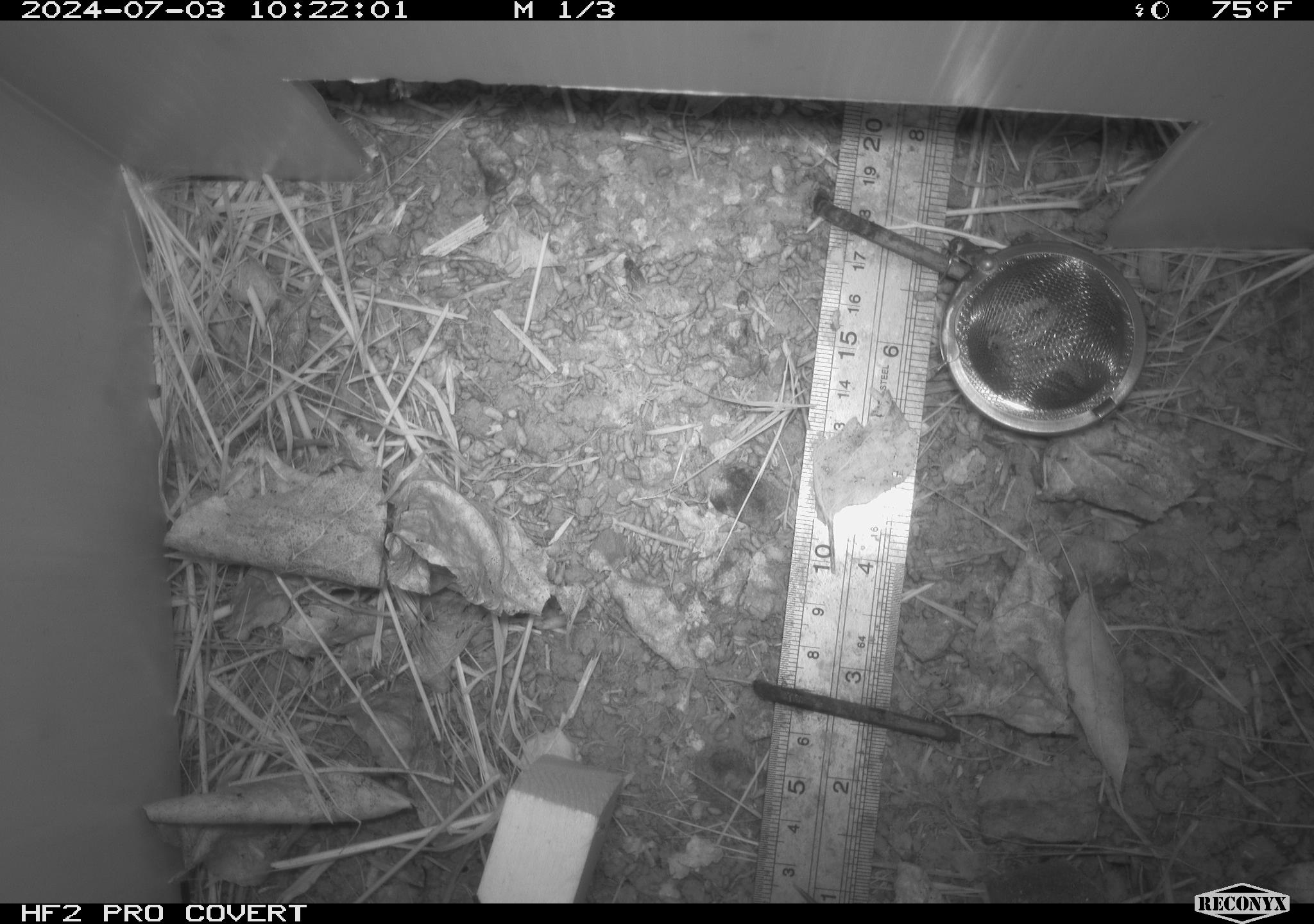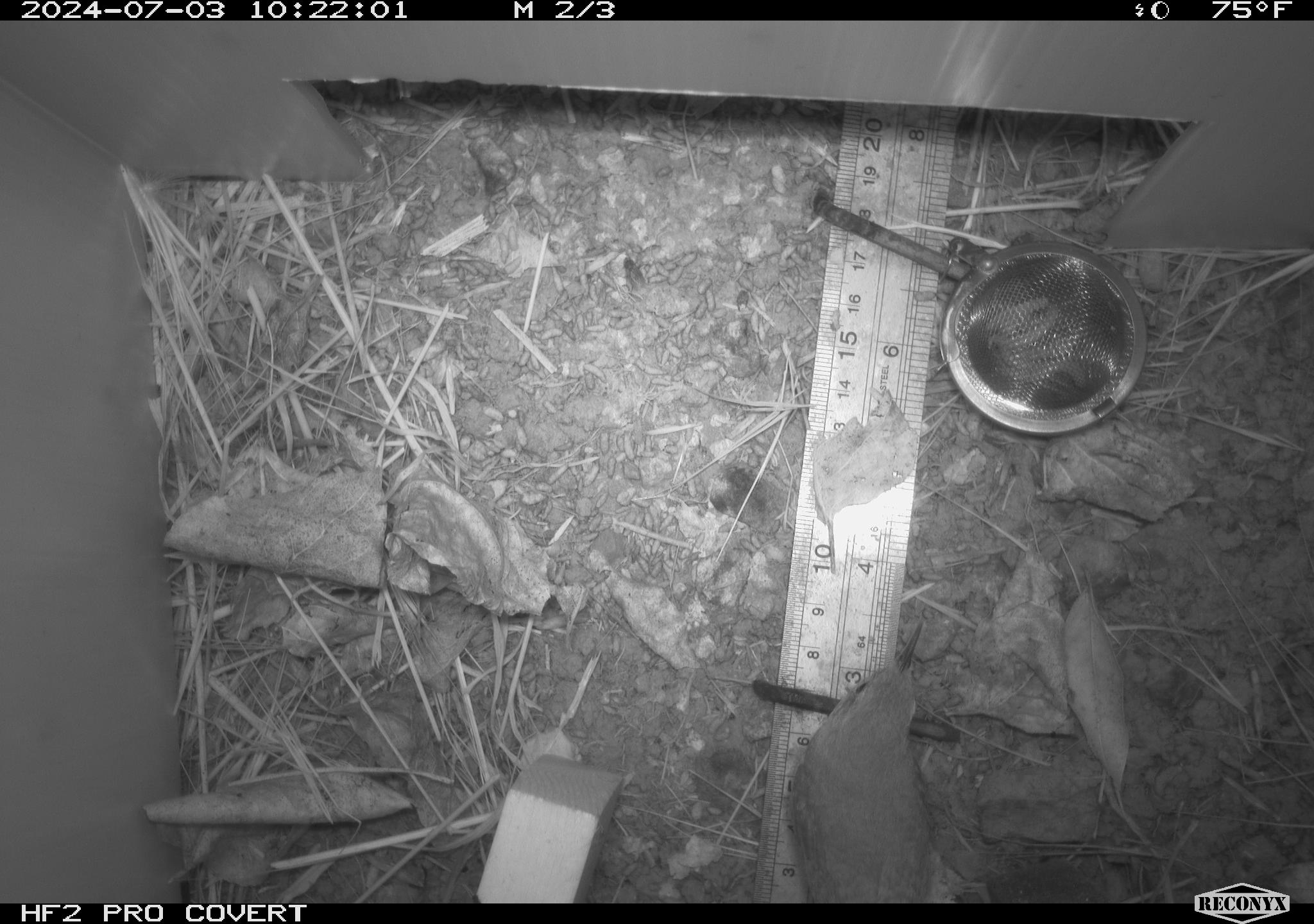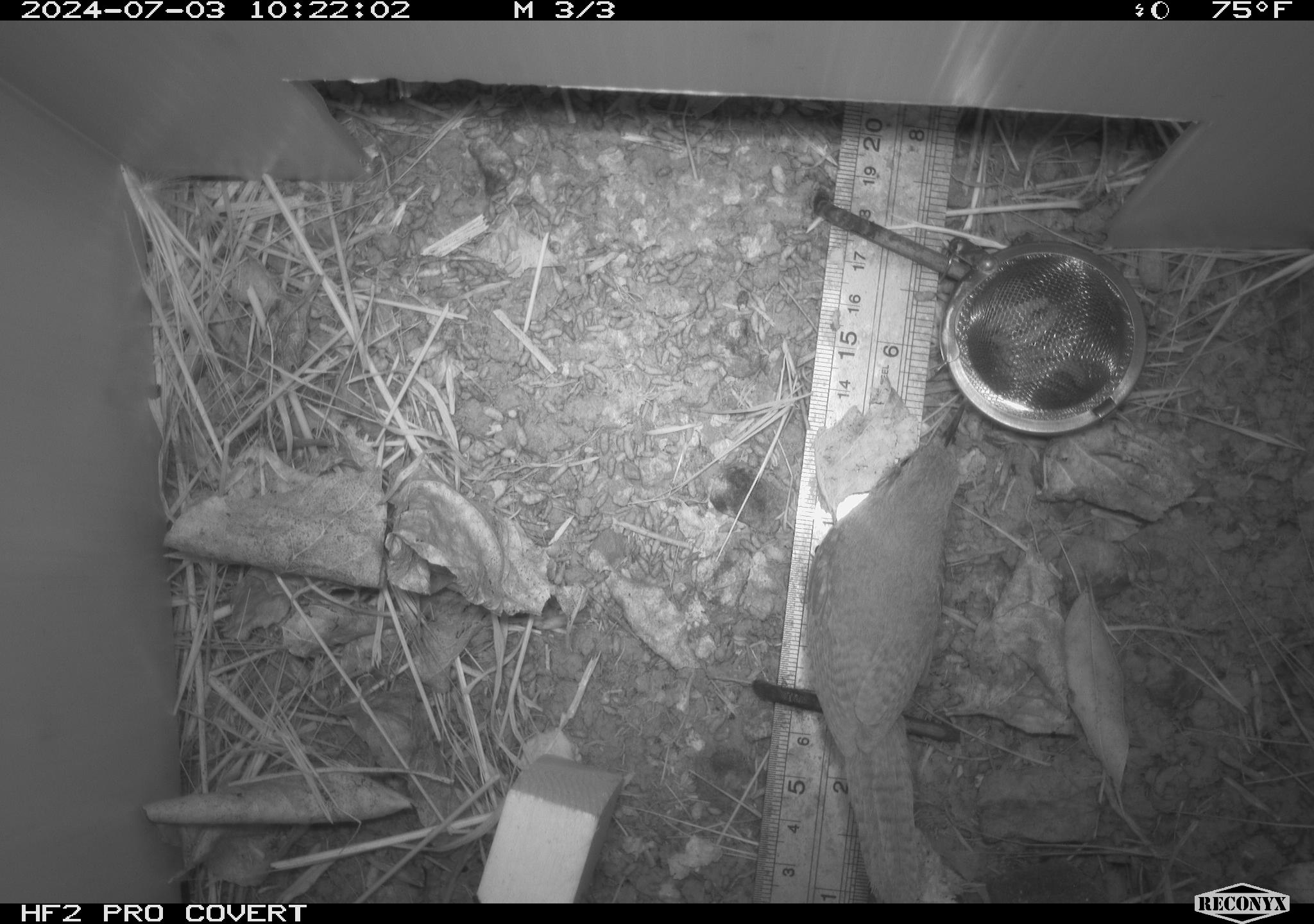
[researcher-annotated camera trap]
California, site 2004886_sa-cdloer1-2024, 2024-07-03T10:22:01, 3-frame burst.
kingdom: Animalia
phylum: Chordata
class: Aves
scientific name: Aves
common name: bird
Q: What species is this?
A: Bird (Aves).